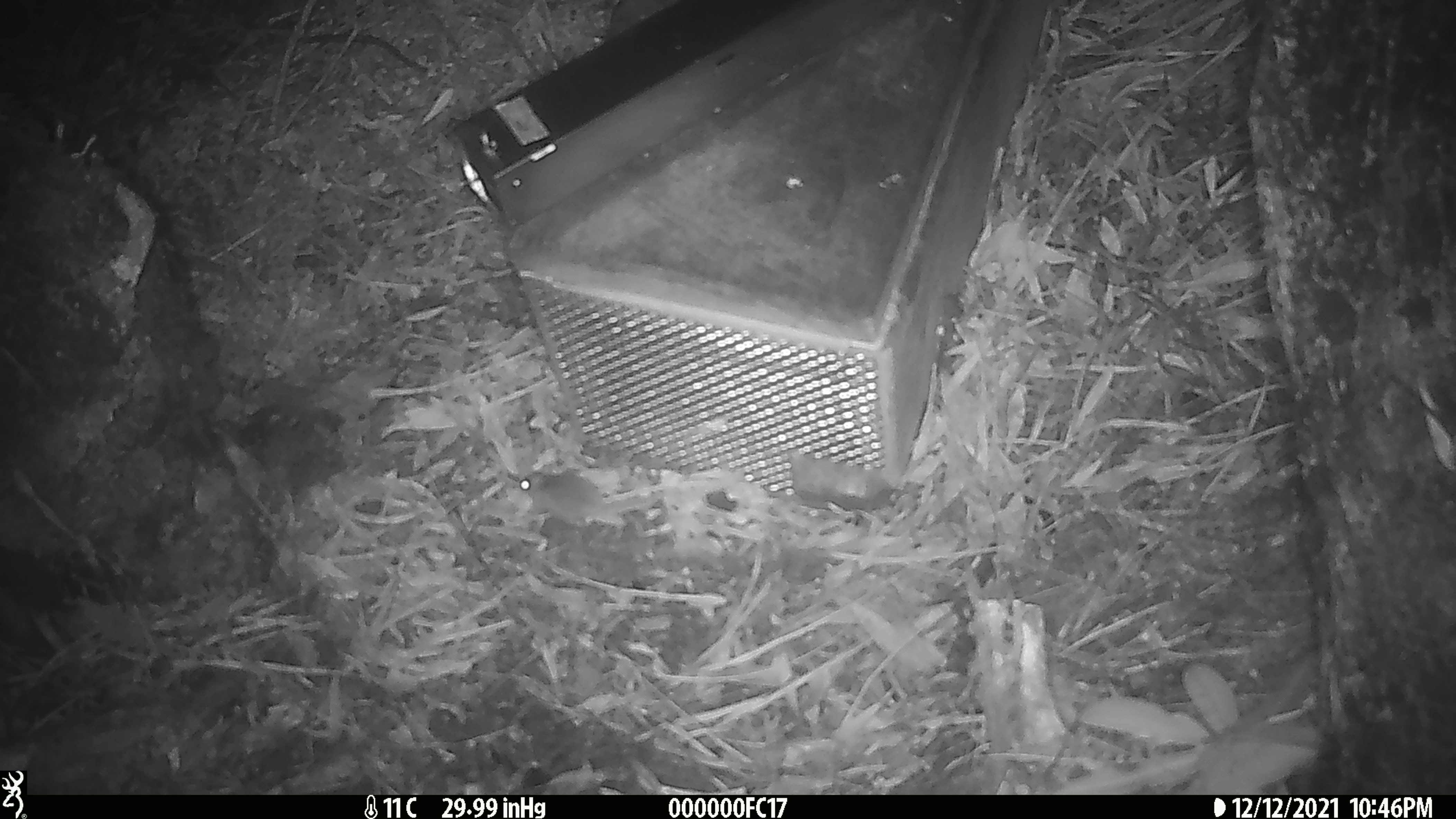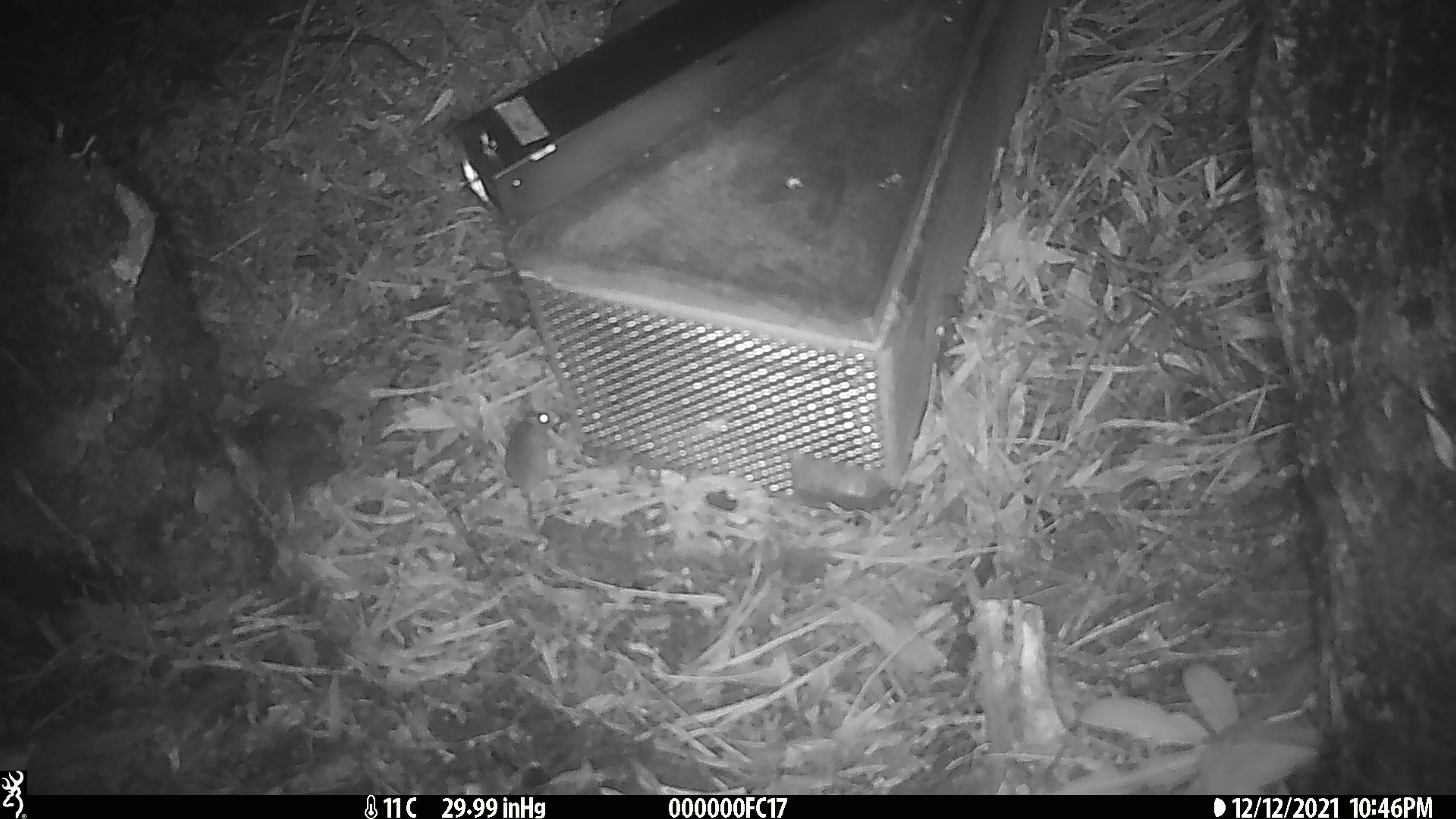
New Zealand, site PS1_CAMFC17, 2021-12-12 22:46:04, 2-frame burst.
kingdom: Animalia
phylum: Chordata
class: Mammalia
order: Rodentia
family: Muridae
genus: Mus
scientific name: Mus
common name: mouse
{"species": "mouse (Mus)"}